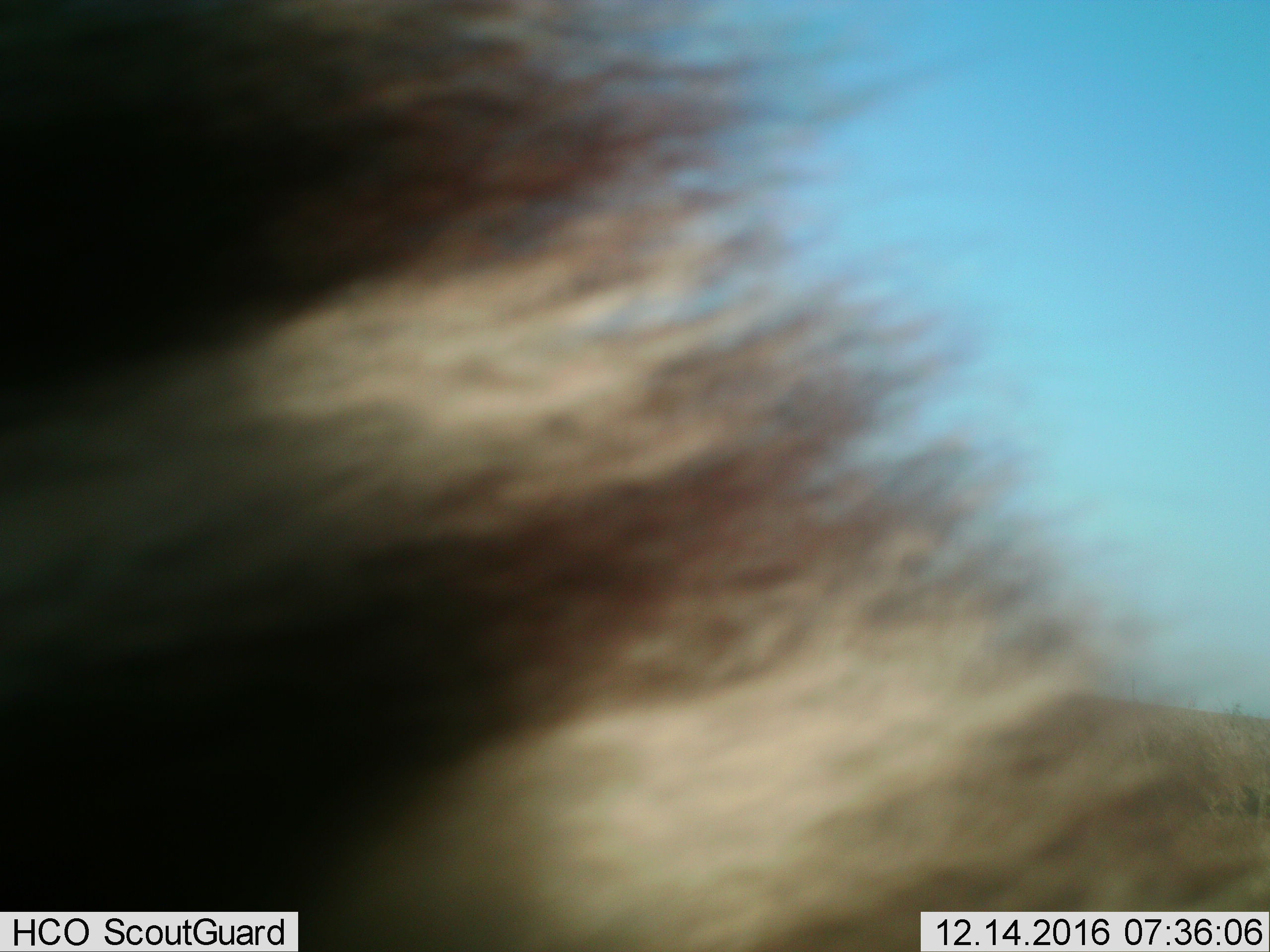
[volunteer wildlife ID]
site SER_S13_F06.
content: unidentified animal